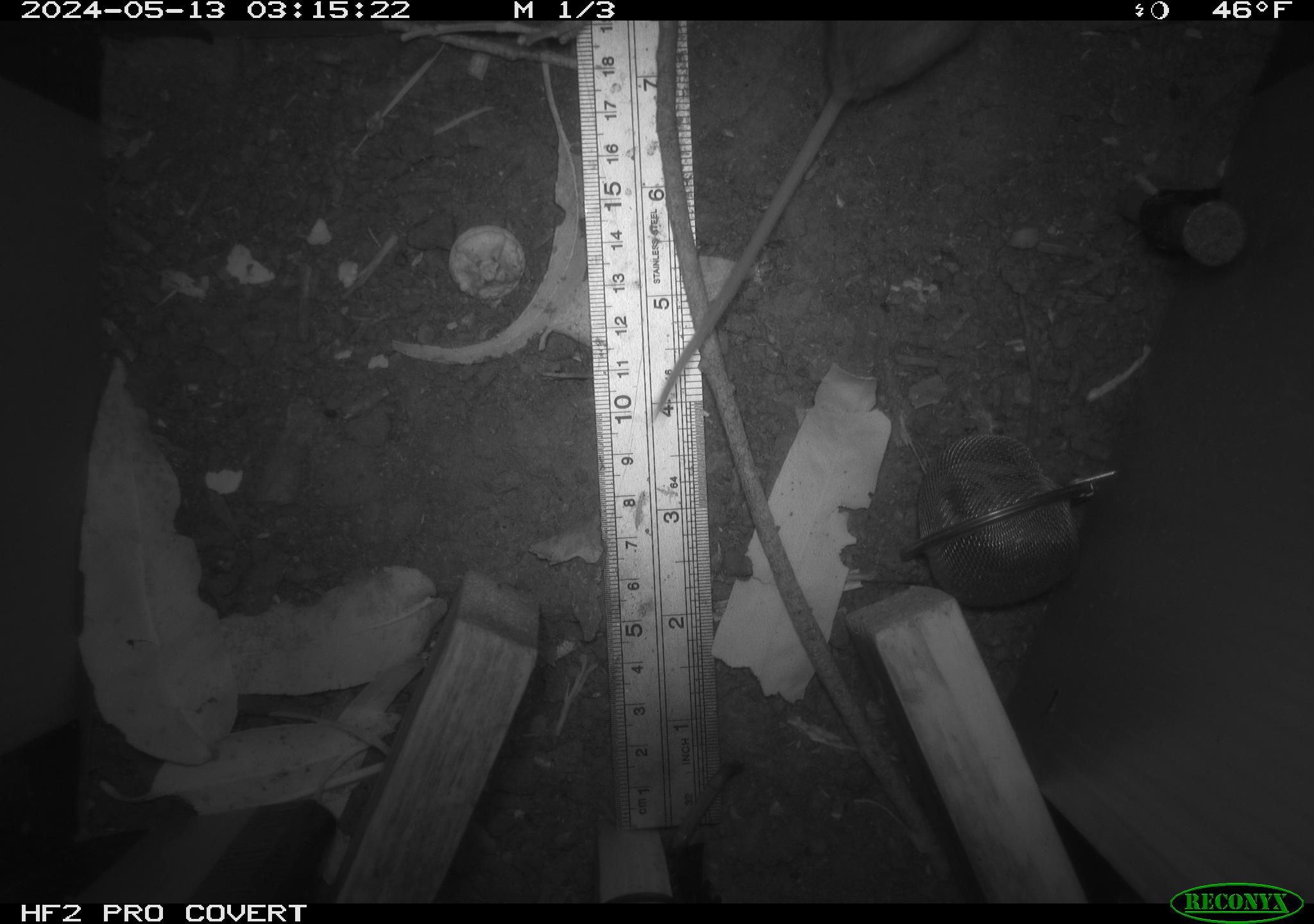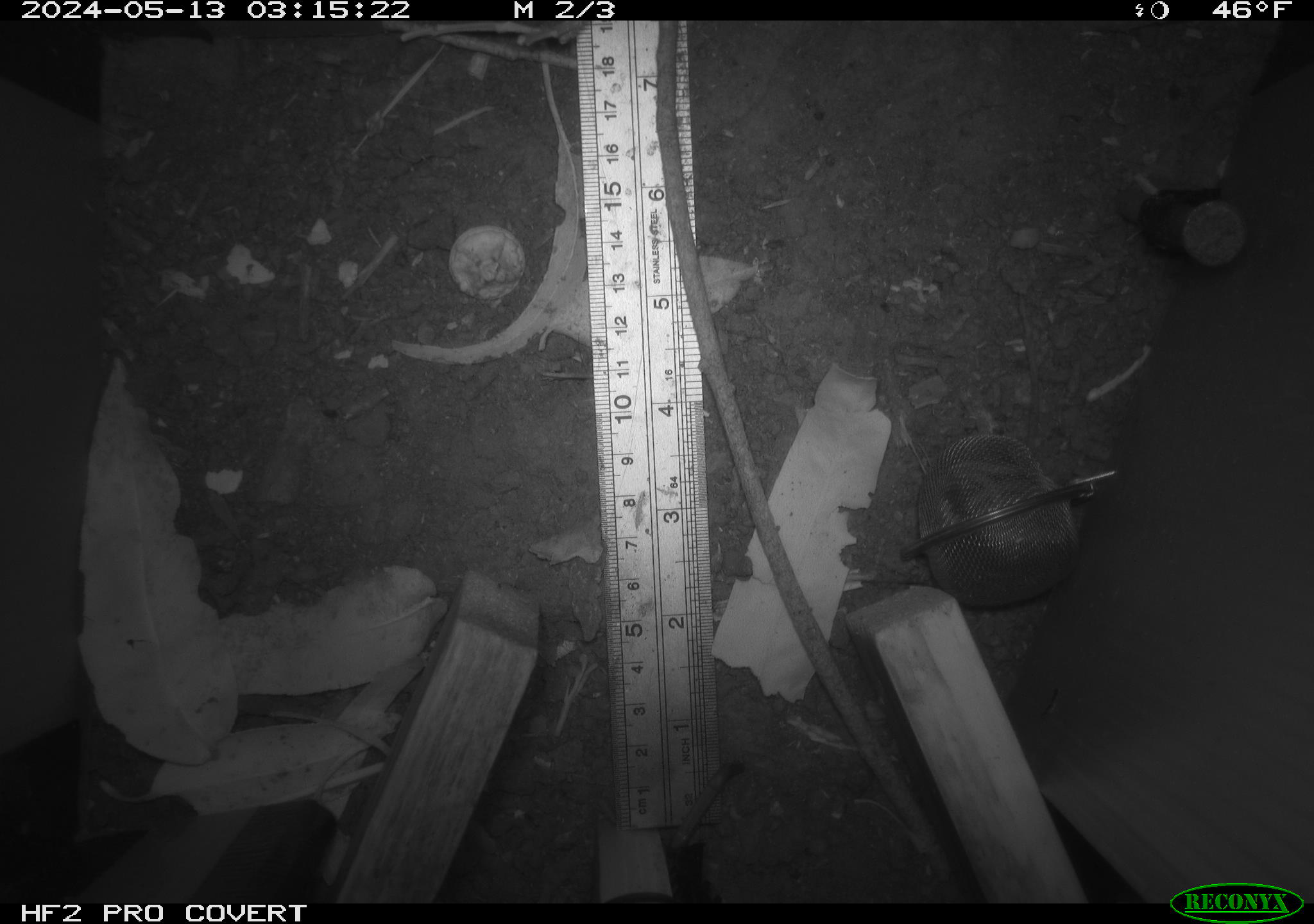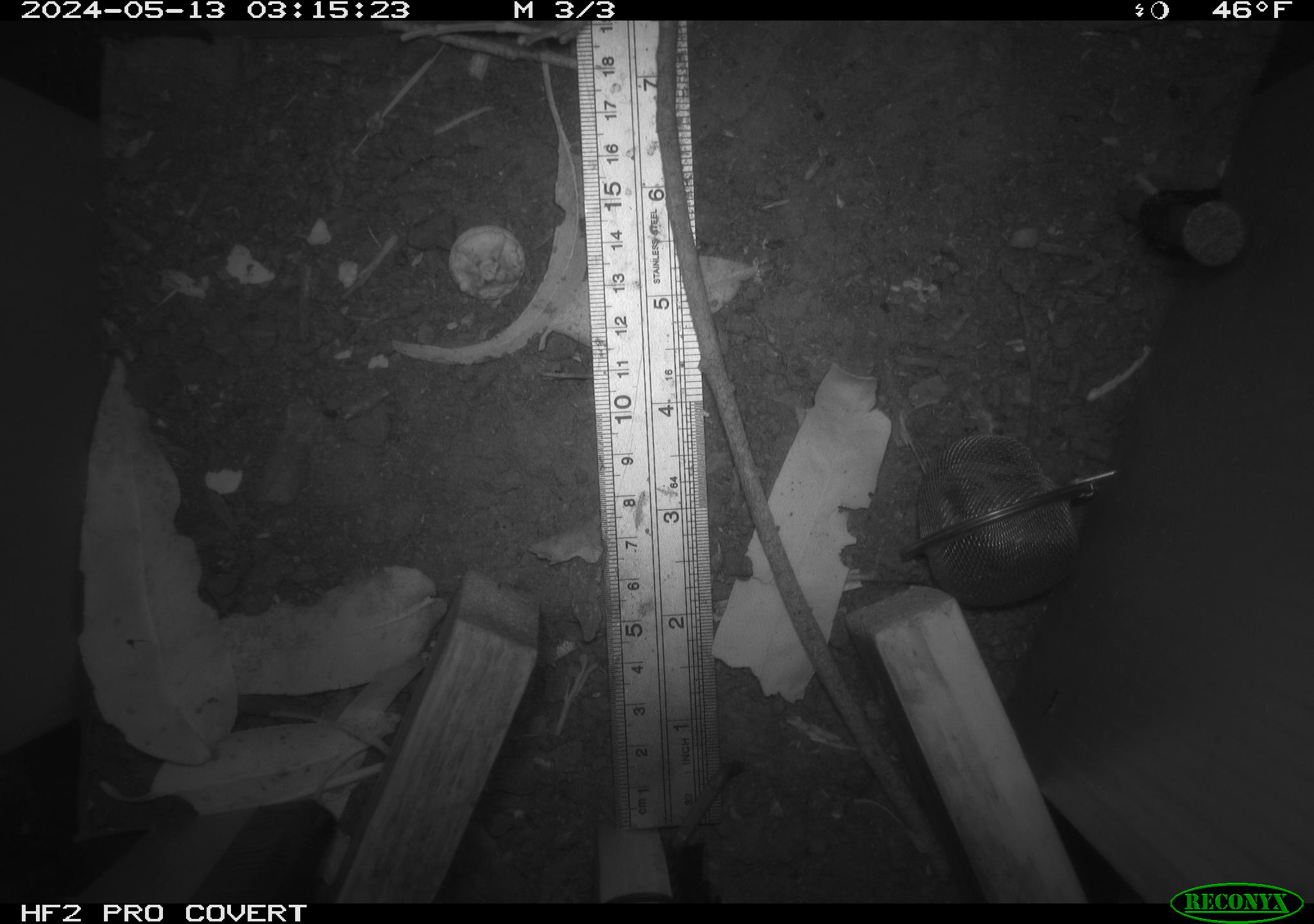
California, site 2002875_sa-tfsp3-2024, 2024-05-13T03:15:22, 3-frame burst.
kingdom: Animalia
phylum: Chordata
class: Mammalia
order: Rodentia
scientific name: Rodentia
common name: mouse species